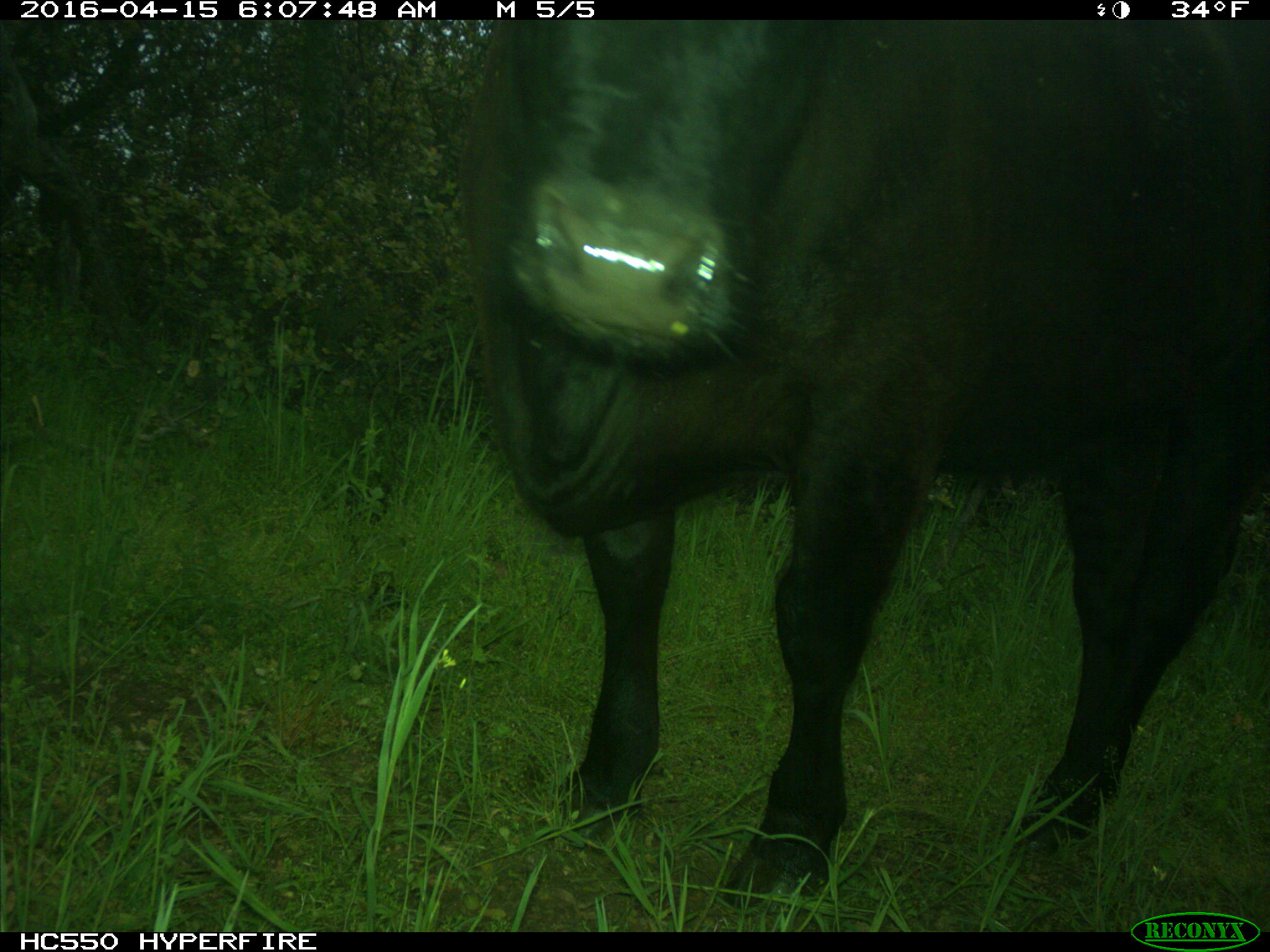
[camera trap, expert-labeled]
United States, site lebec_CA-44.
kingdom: Animalia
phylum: Chordata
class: Mammalia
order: Artiodactyla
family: Bovidae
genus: Bos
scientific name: Bos taurus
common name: domestic cow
Bos taurus (domestic cow).